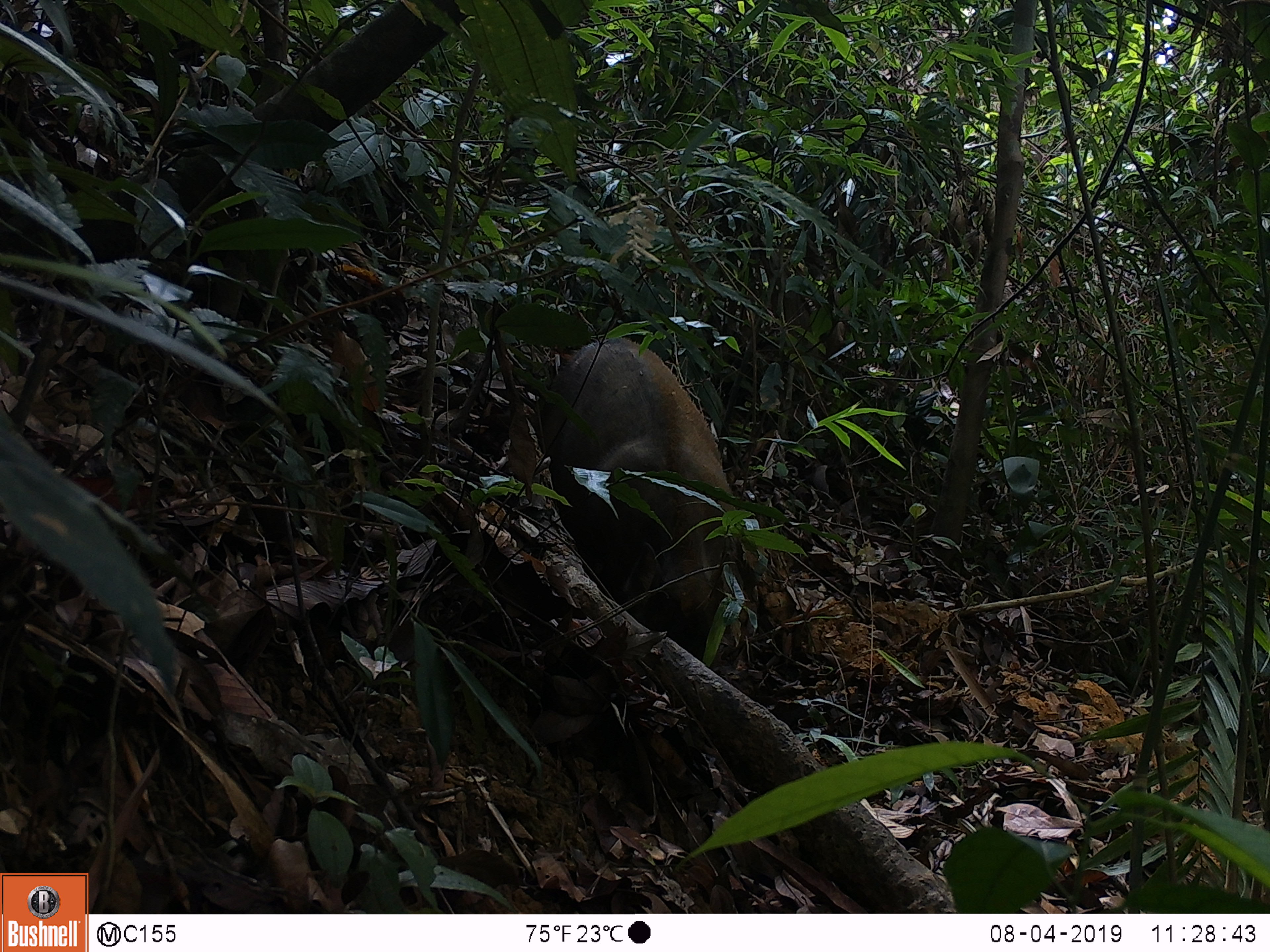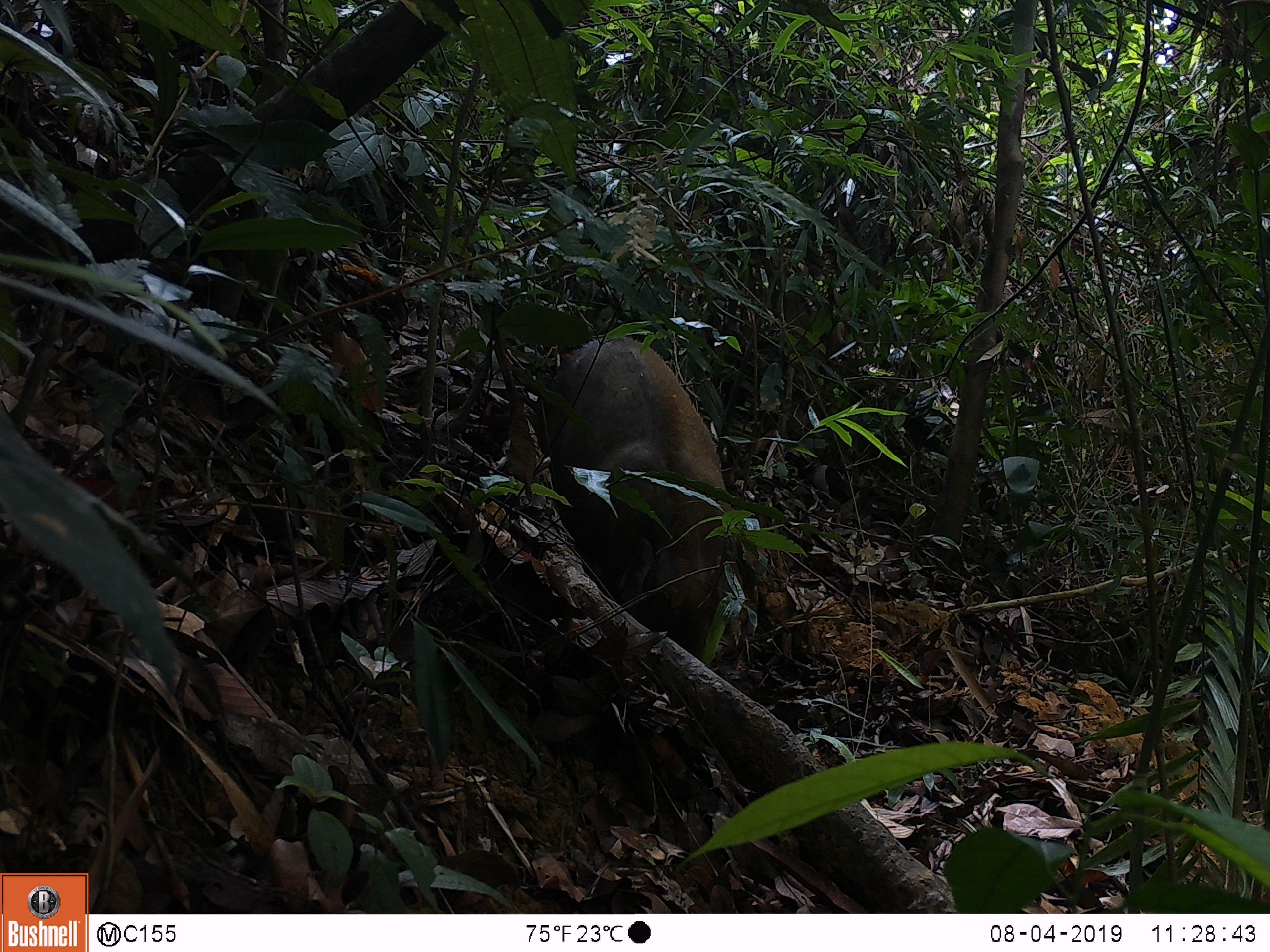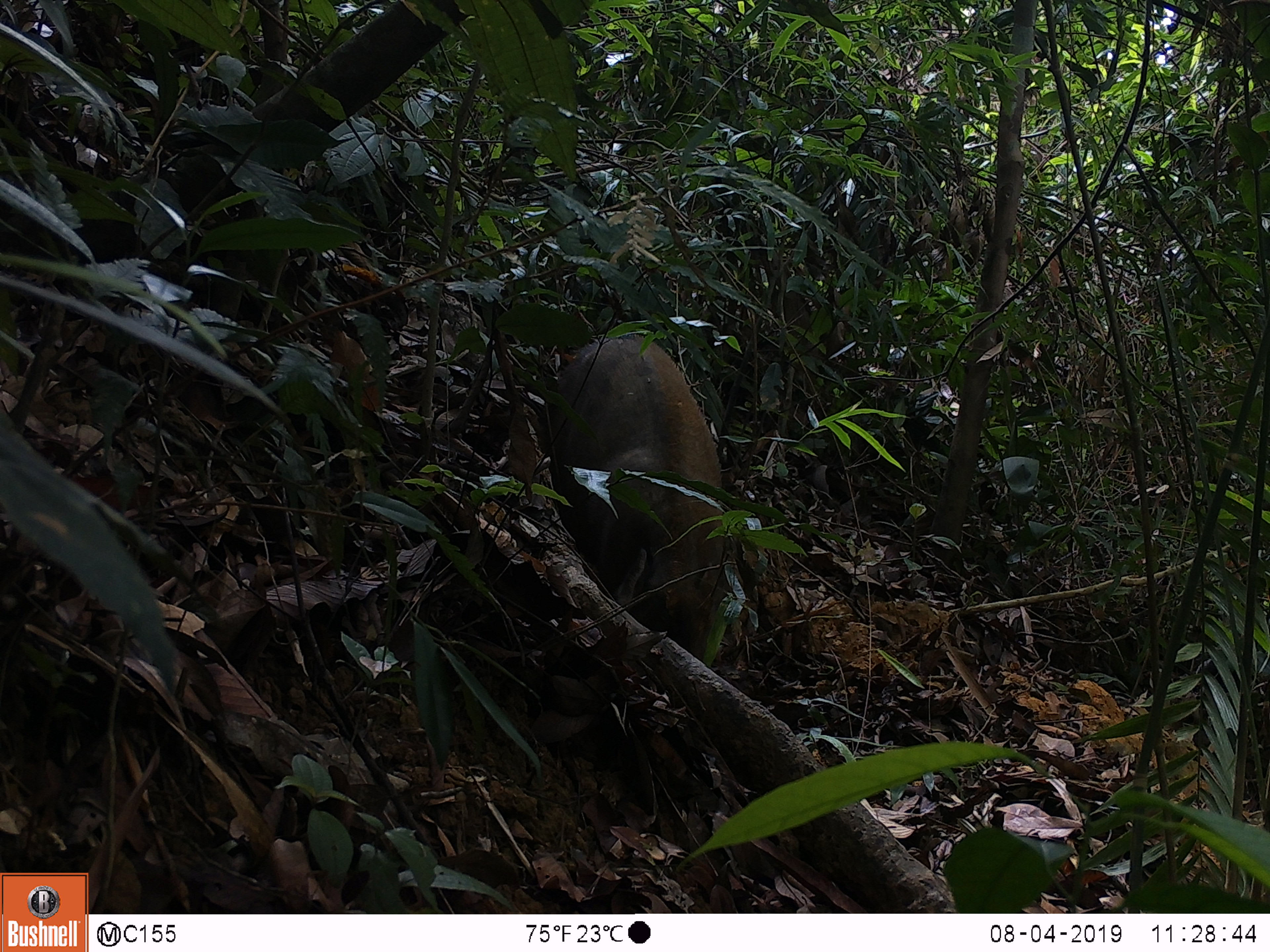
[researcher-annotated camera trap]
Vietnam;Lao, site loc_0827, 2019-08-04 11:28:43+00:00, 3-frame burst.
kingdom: Animalia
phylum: Chordata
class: Mammalia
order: Artiodactyla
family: Suidae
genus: Sus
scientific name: Sus scrofa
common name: eurasian wild pig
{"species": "eurasian wild pig (Sus scrofa)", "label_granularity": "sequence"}